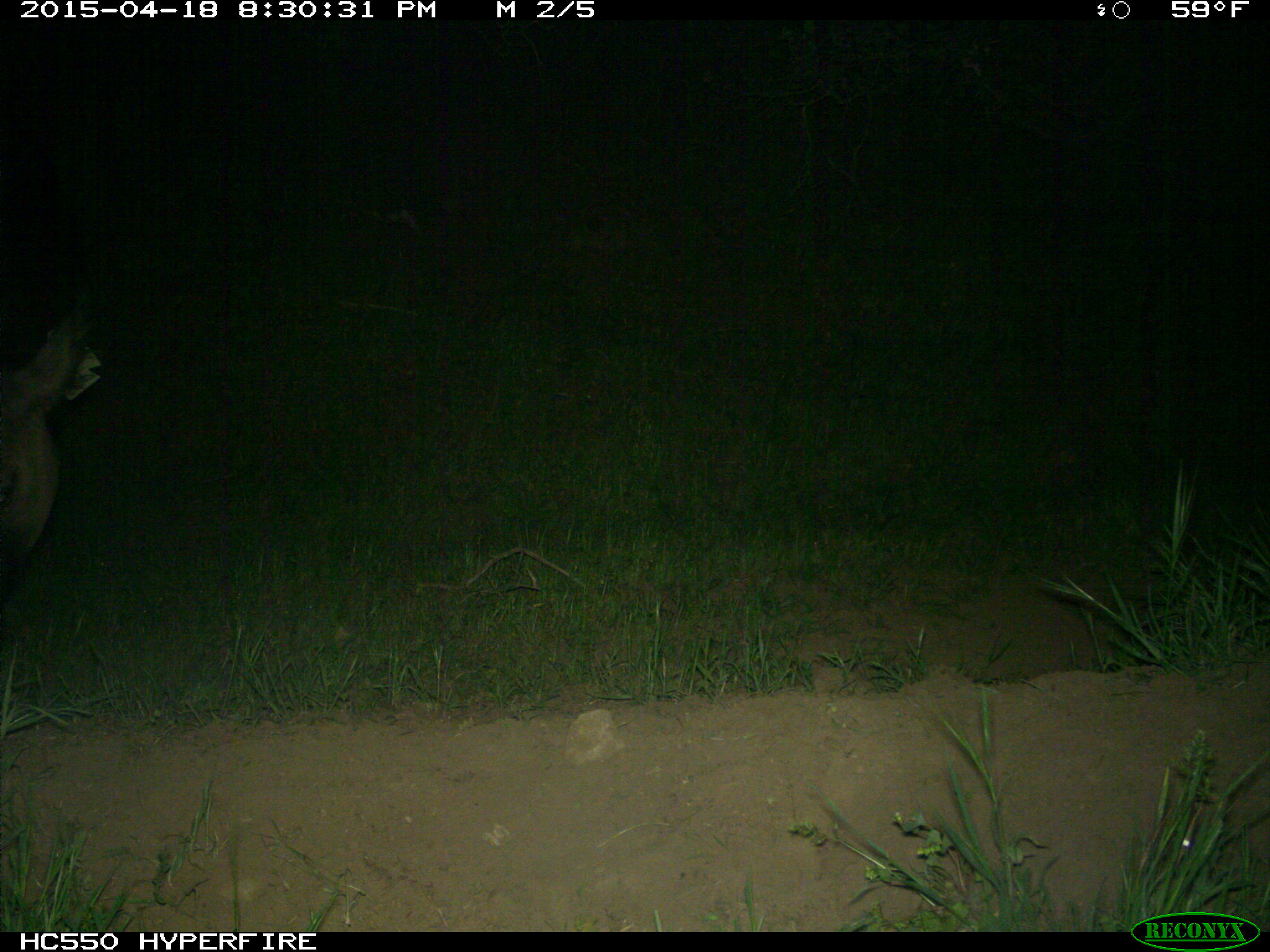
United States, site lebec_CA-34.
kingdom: Animalia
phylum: Chordata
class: Mammalia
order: Artiodactyla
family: Bovidae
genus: Bos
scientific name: Bos taurus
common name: domestic cow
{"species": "Bos taurus (domestic cow)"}